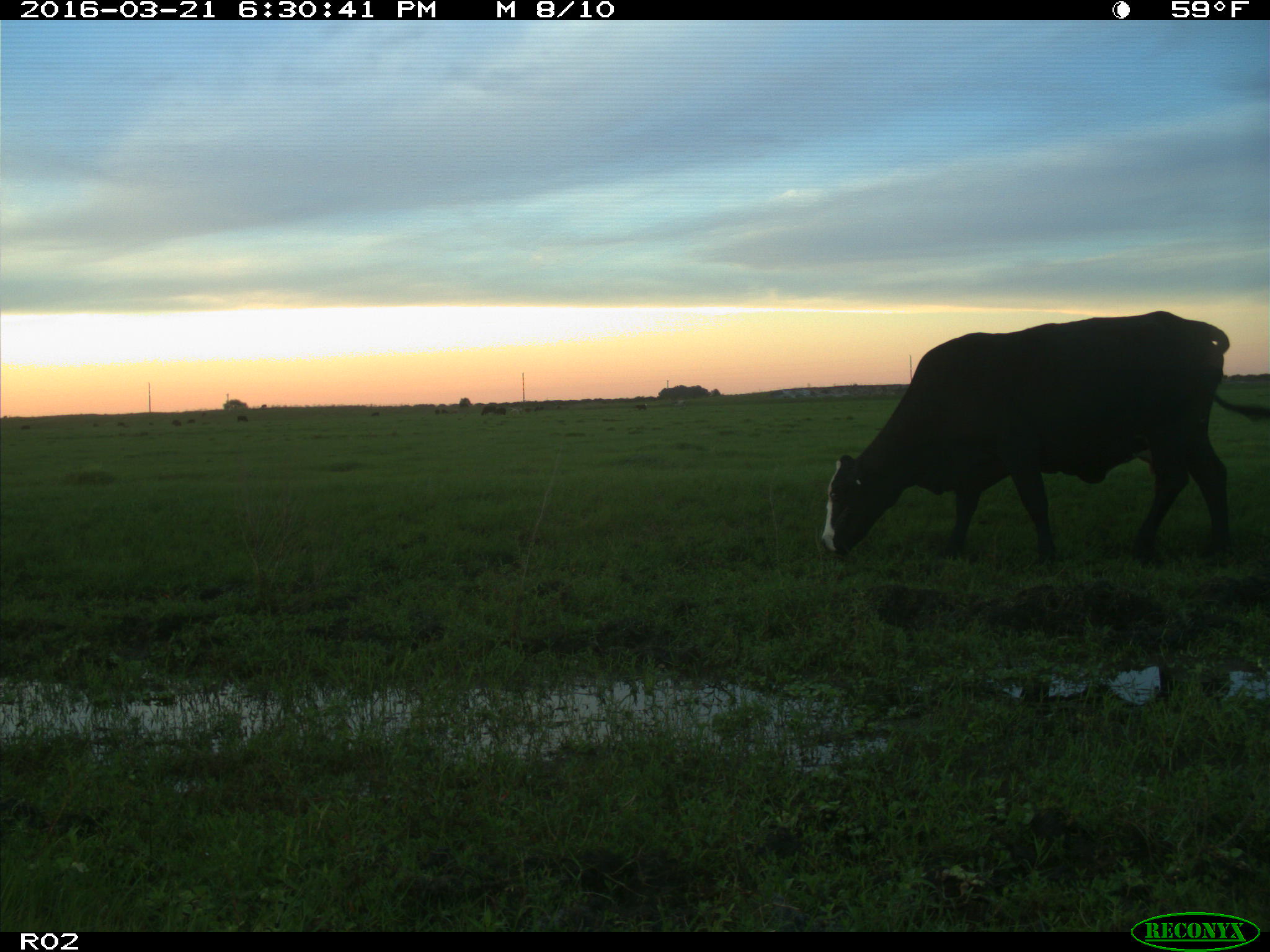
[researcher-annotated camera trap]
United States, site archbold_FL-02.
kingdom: Animalia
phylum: Chordata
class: Mammalia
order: Artiodactyla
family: Bovidae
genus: Bos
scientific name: Bos taurus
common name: domestic cow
Bos taurus (domestic cow).